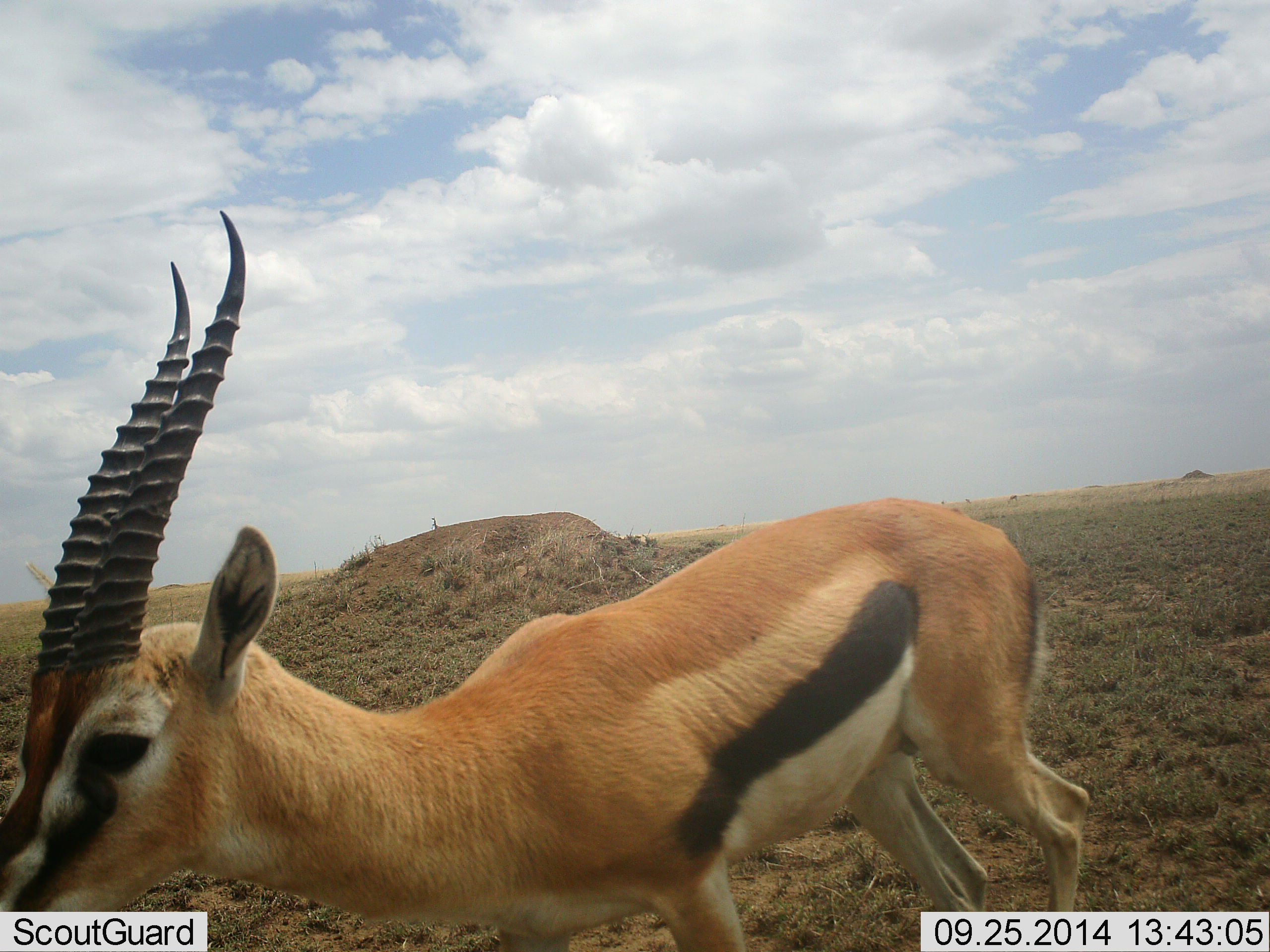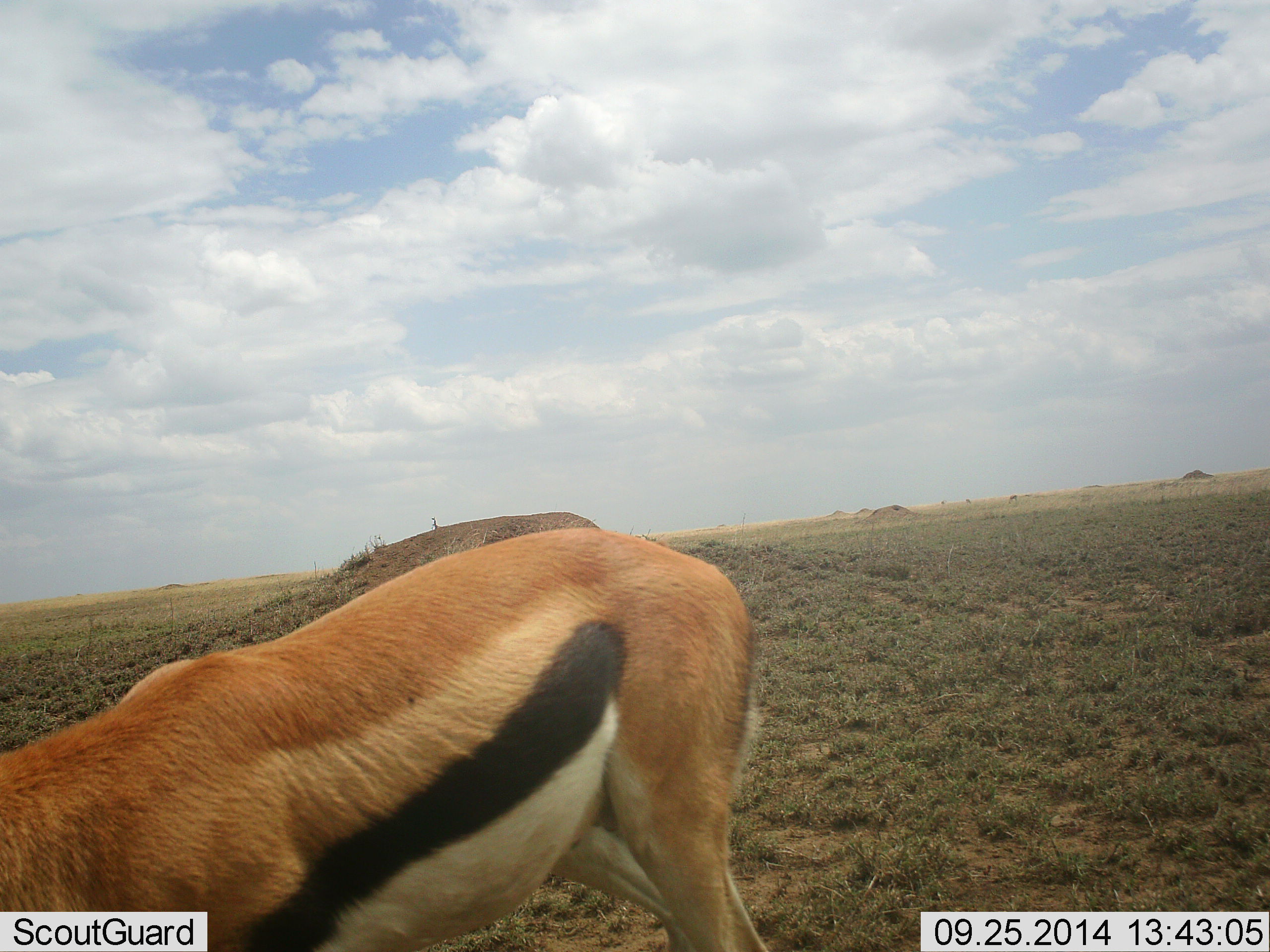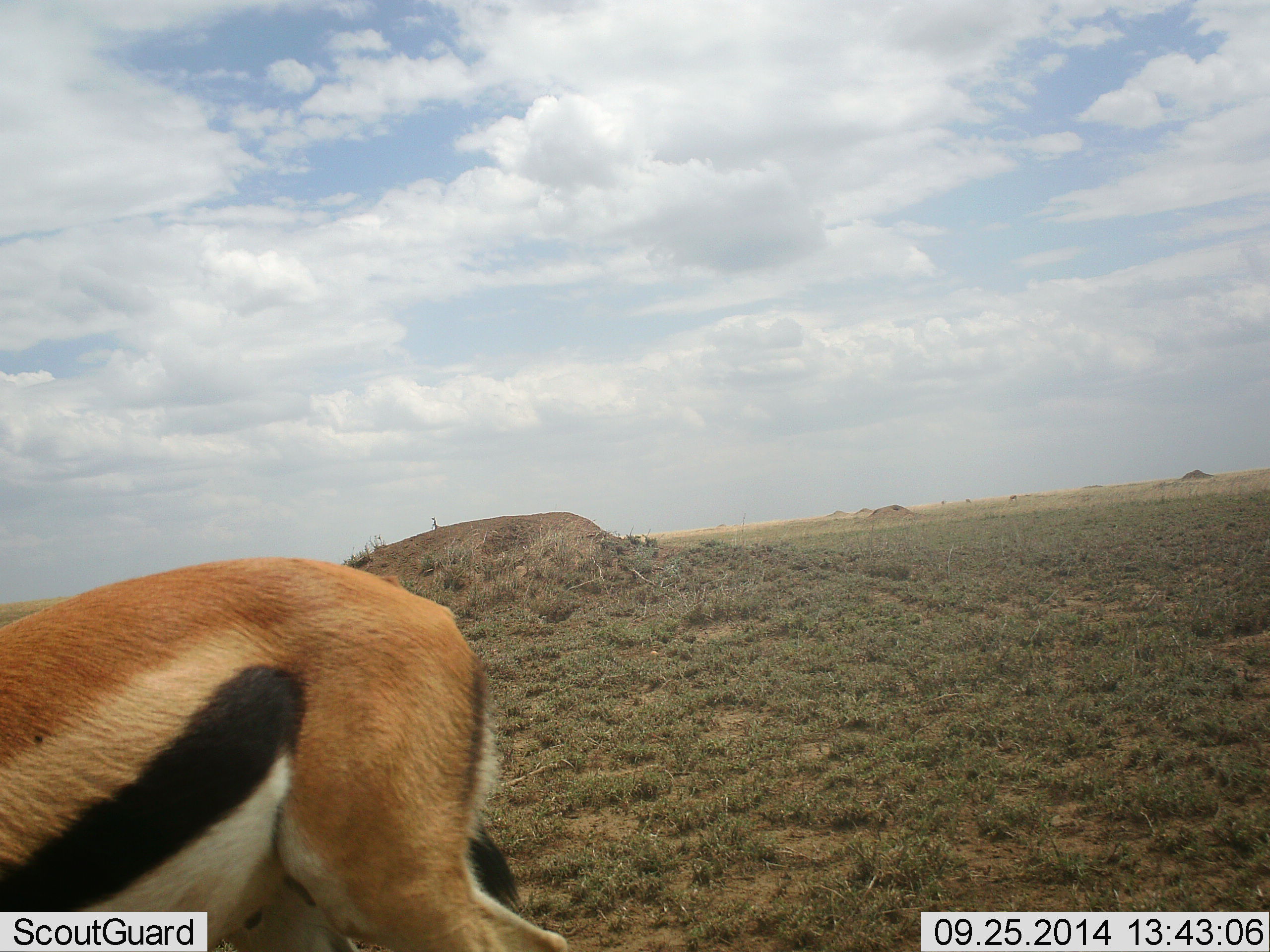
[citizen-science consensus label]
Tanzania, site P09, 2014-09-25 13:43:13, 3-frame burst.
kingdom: Animalia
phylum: Chordata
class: Mammalia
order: Artiodactyla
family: Bovidae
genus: Eudorcas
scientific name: Eudorcas thomsonii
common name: thomson's gazelle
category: gazellethomsons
Gazellethomsons (thomson's gazelle) (Eudorcas thomsonii), count 1. Behavior (volunteer vote fractions): standing 20%, resting 0%, moving 50%, interacting 0%. Young present (vote fraction): 0%. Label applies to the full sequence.